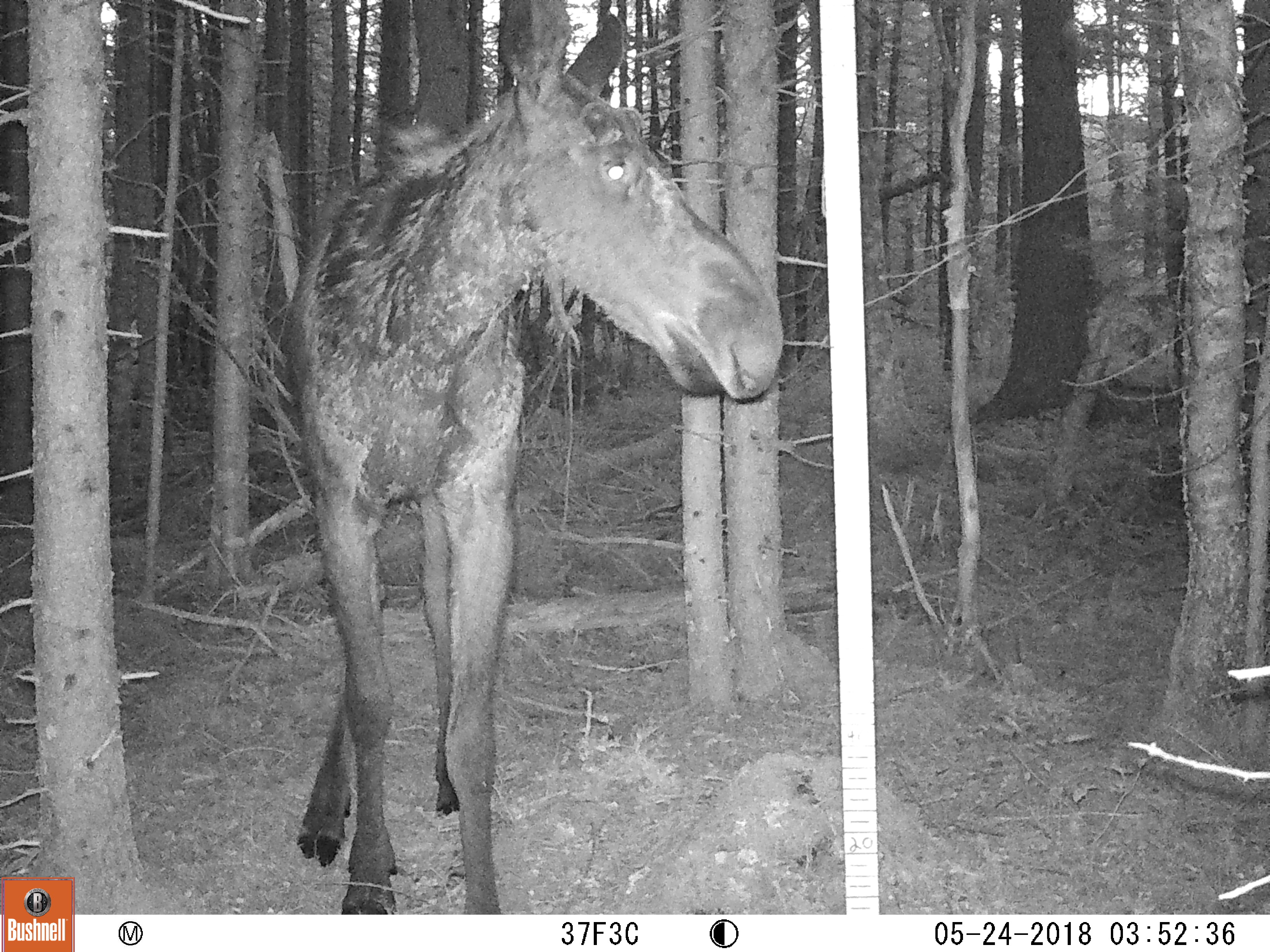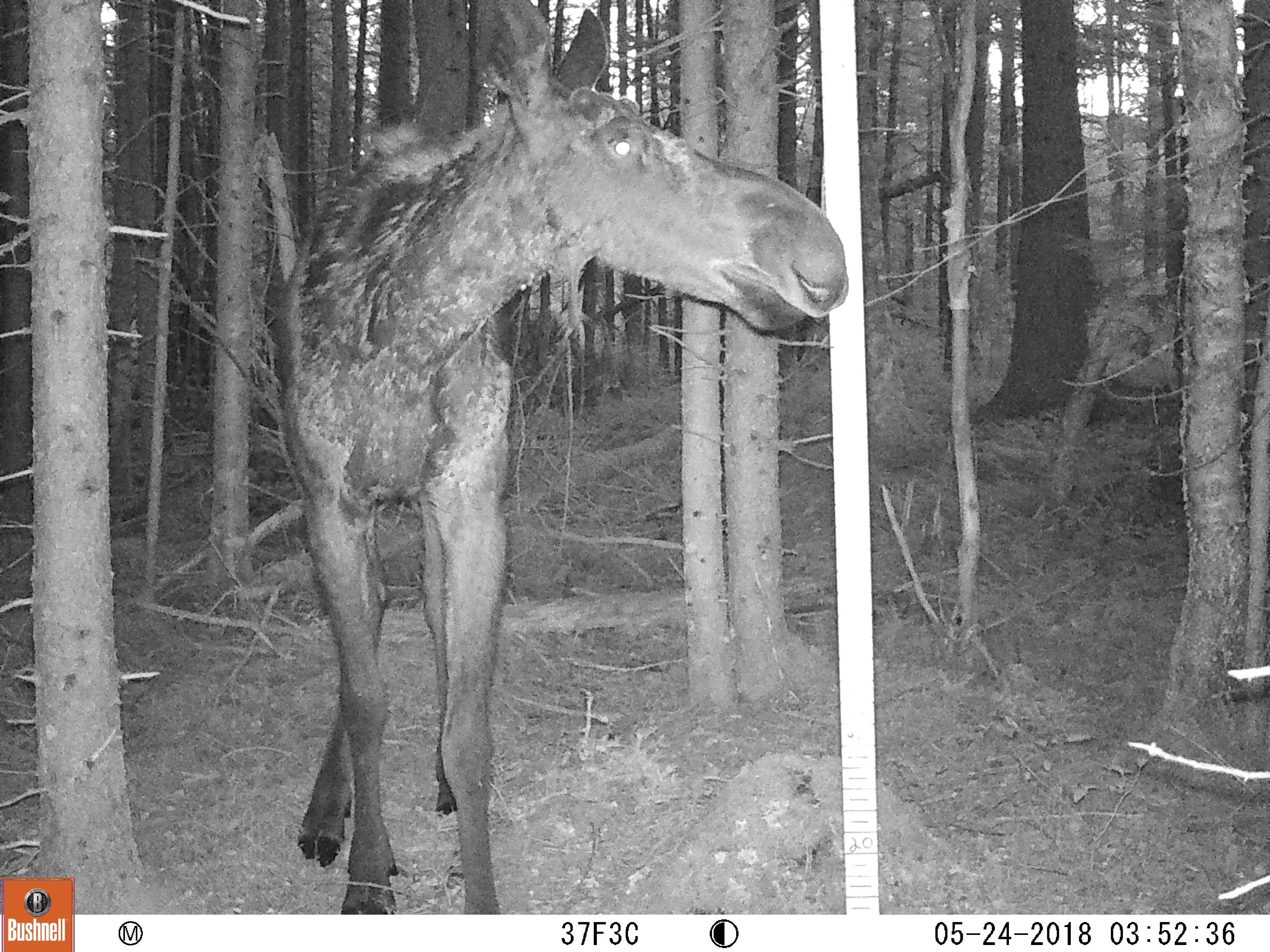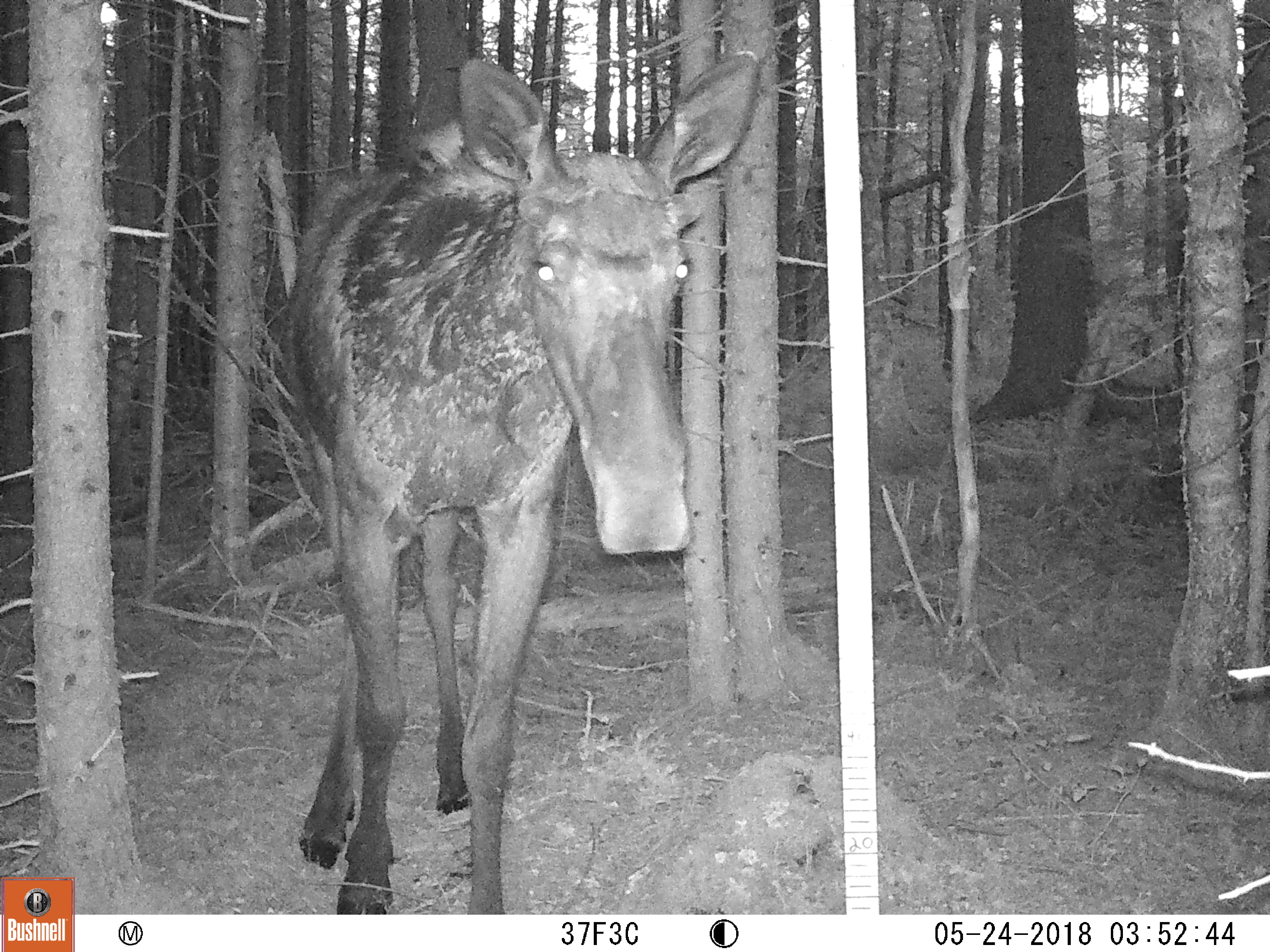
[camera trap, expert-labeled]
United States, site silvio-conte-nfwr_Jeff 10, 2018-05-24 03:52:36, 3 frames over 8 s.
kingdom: Animalia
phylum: Chordata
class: Mammalia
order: Artiodactyla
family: Cervidae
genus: Alces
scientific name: Alces alces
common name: moose